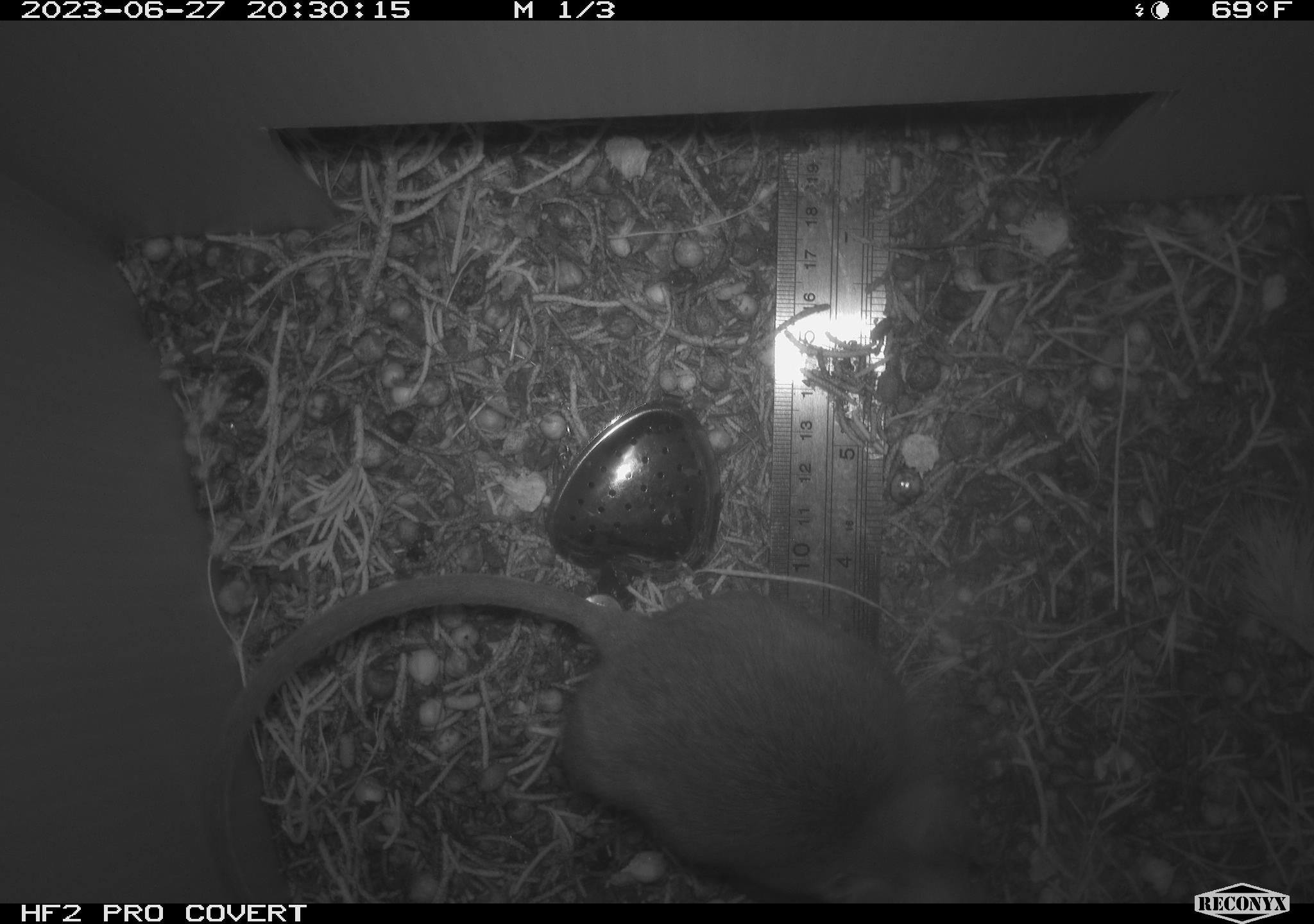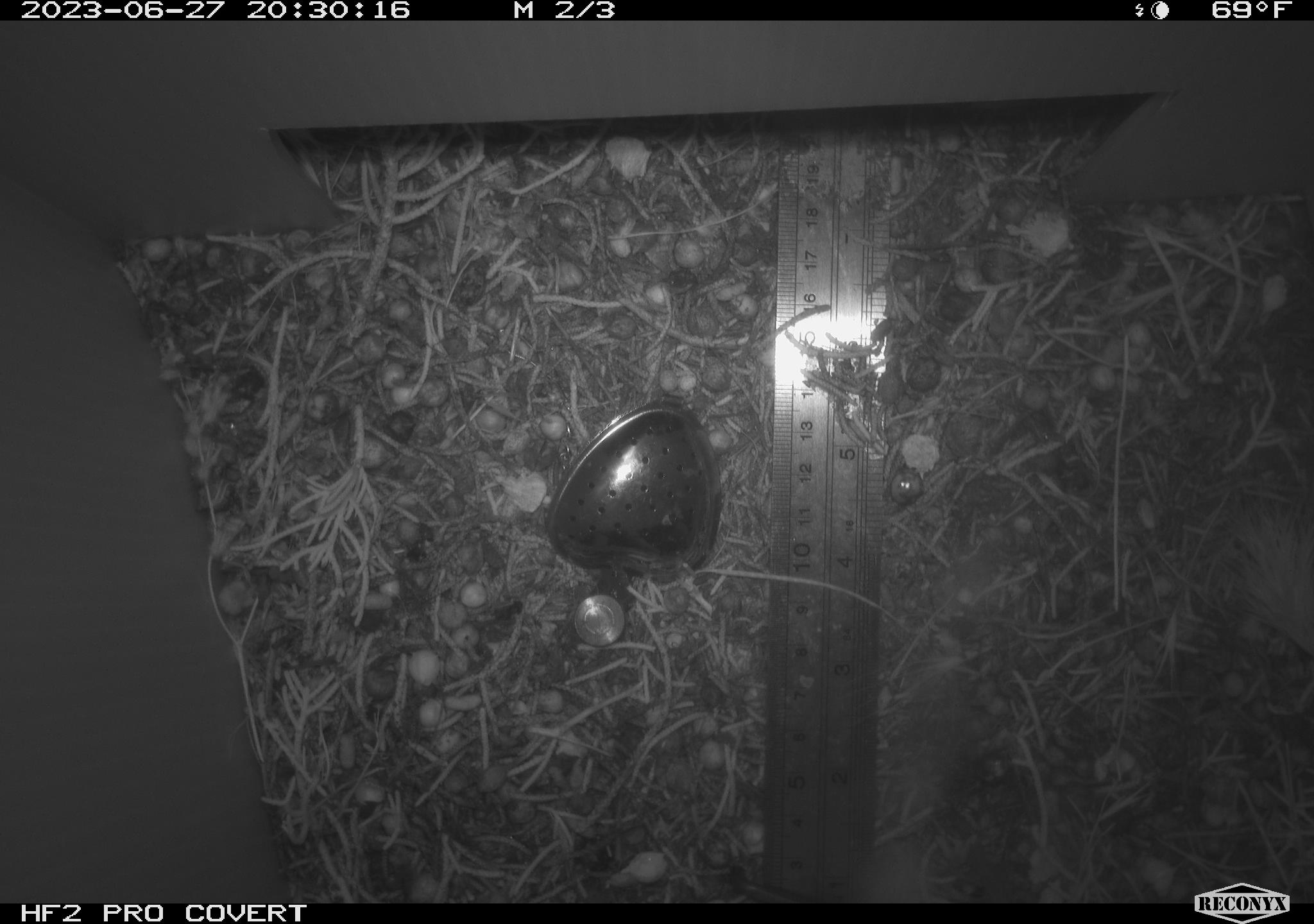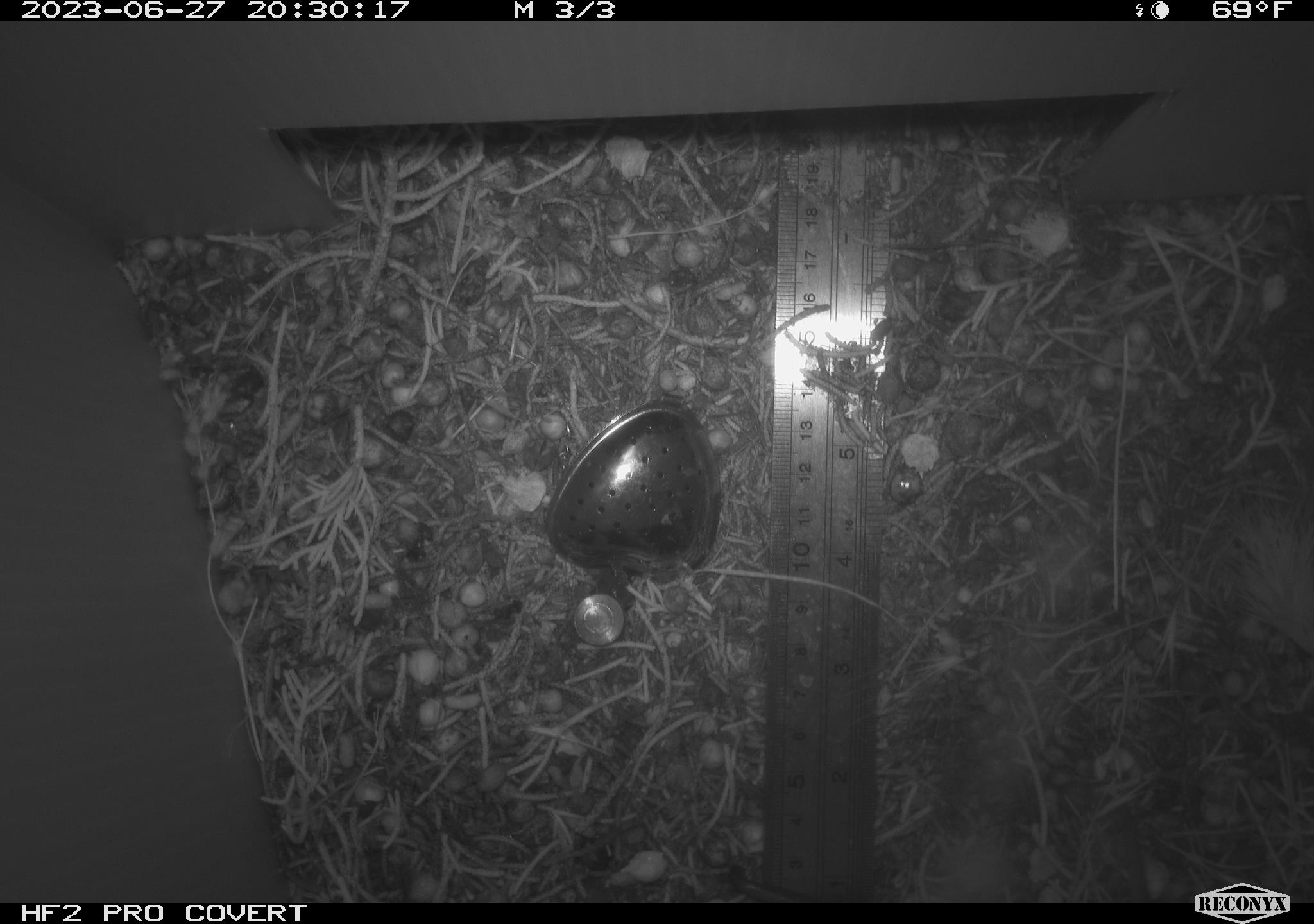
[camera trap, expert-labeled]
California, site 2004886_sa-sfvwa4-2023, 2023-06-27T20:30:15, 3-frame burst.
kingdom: Animalia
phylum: Chordata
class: Mammalia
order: Rodentia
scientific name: Rodentia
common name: rodent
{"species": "rodent (Rodentia)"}